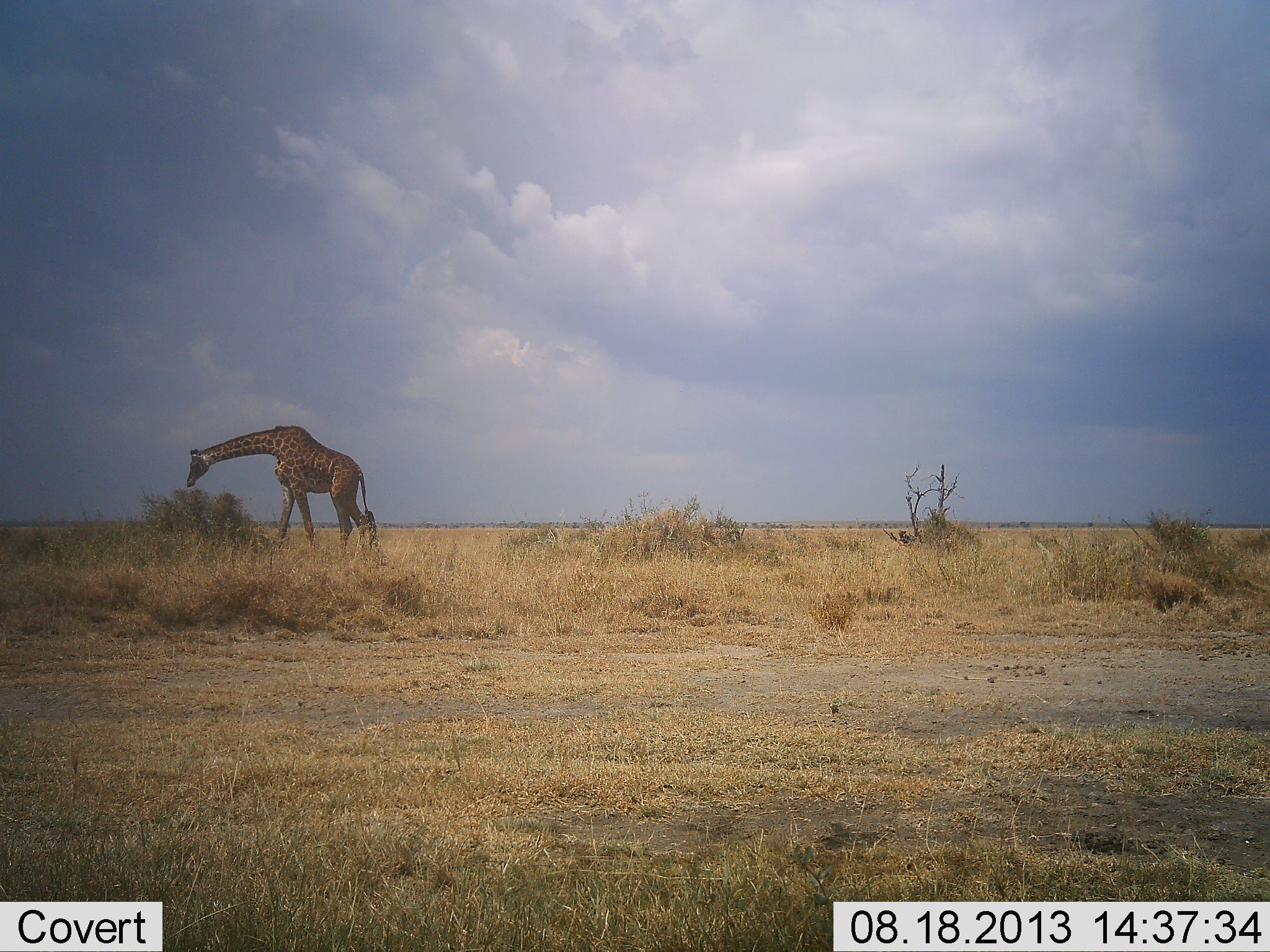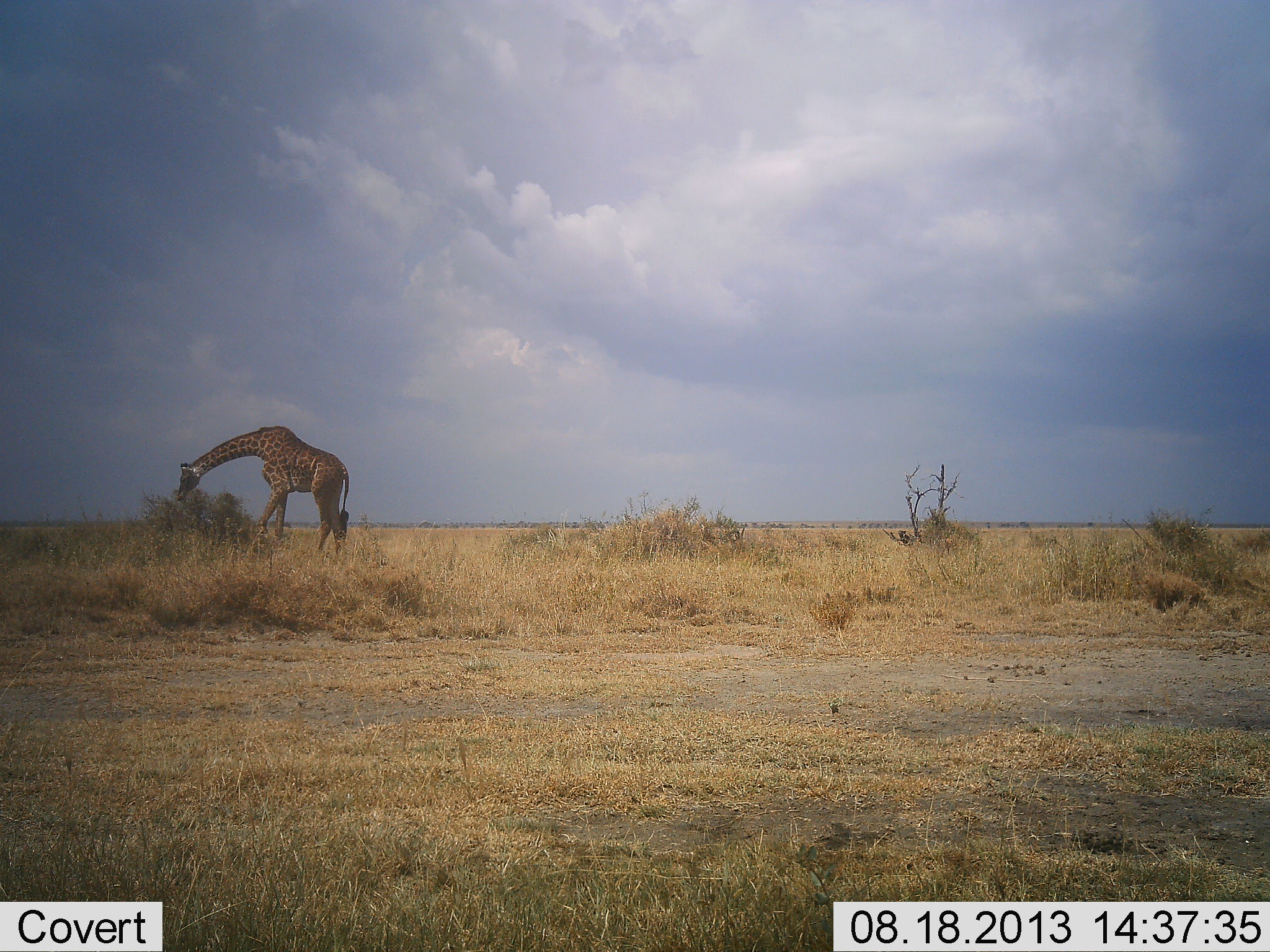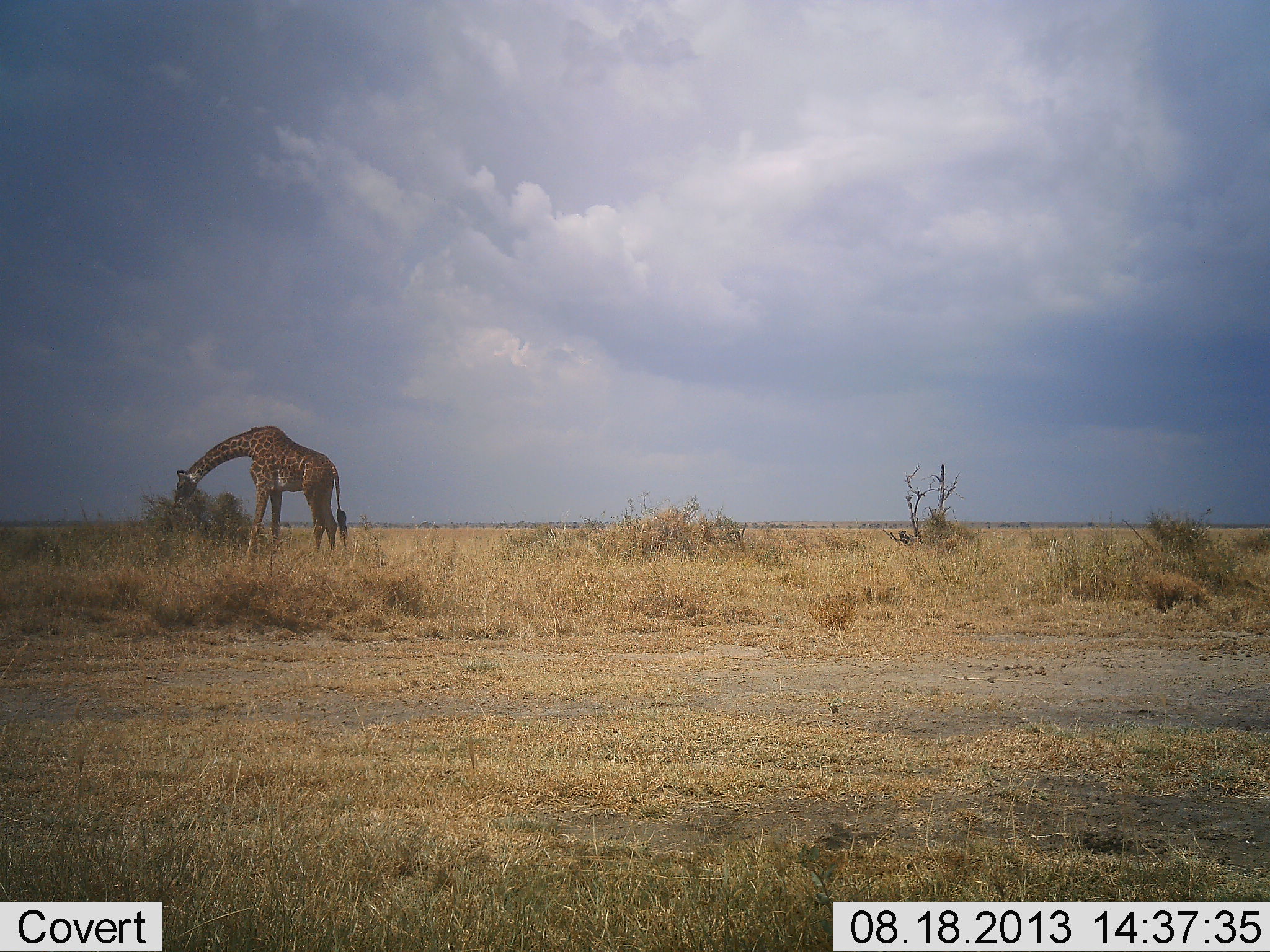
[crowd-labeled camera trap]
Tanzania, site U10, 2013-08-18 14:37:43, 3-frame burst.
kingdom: Animalia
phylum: Chordata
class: Mammalia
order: Artiodactyla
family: Giraffidae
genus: Giraffa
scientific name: Giraffa camelopardalis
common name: giraffe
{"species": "giraffe (Giraffa camelopardalis)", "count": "1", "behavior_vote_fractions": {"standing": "12%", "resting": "0%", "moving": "16%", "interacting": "0%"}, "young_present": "0%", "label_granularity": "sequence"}